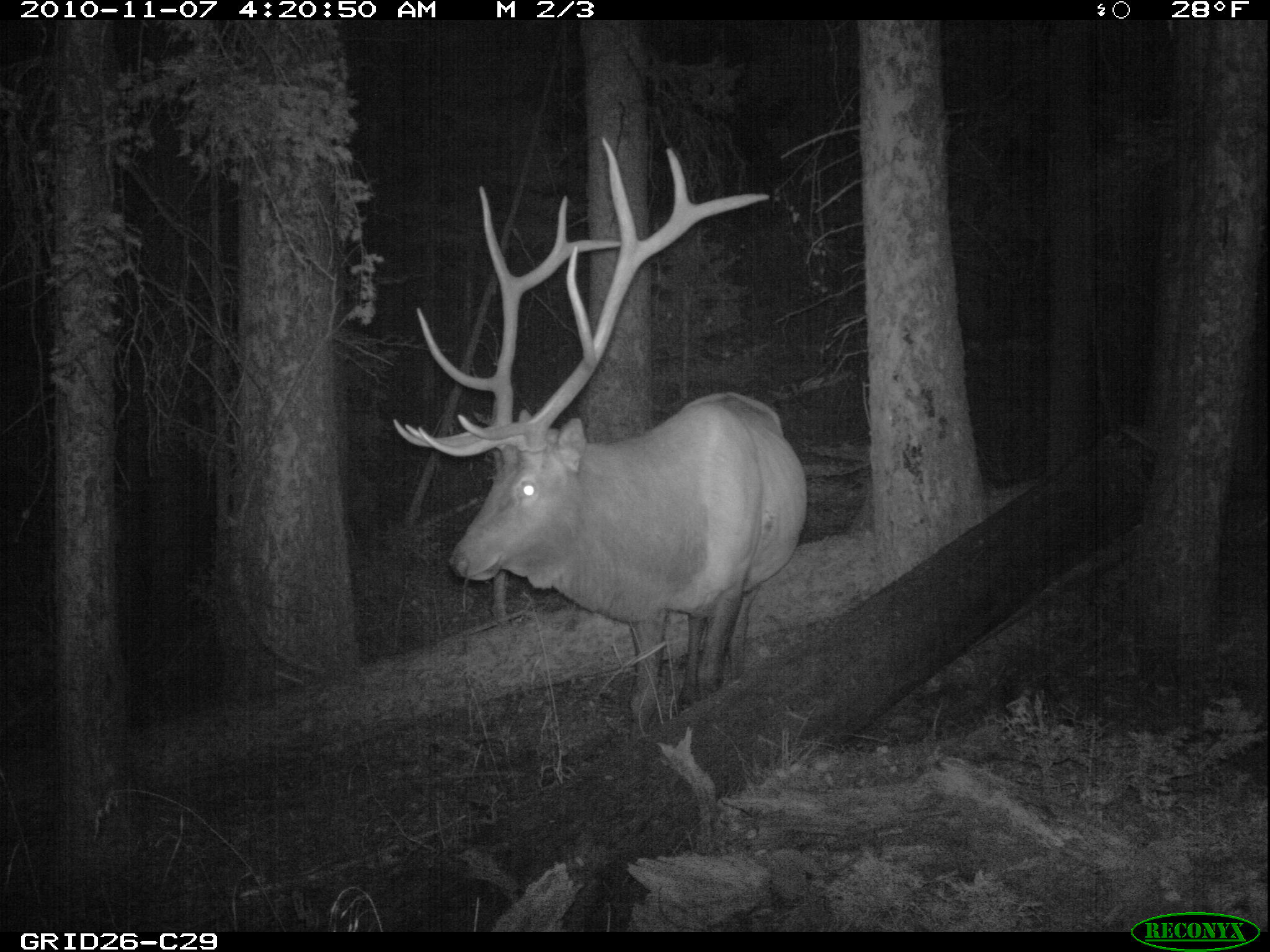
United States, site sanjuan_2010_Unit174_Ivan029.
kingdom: Animalia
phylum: Chordata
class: Mammalia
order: Artiodactyla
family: Cervidae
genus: Cervus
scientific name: Cervus elaphus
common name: red deer